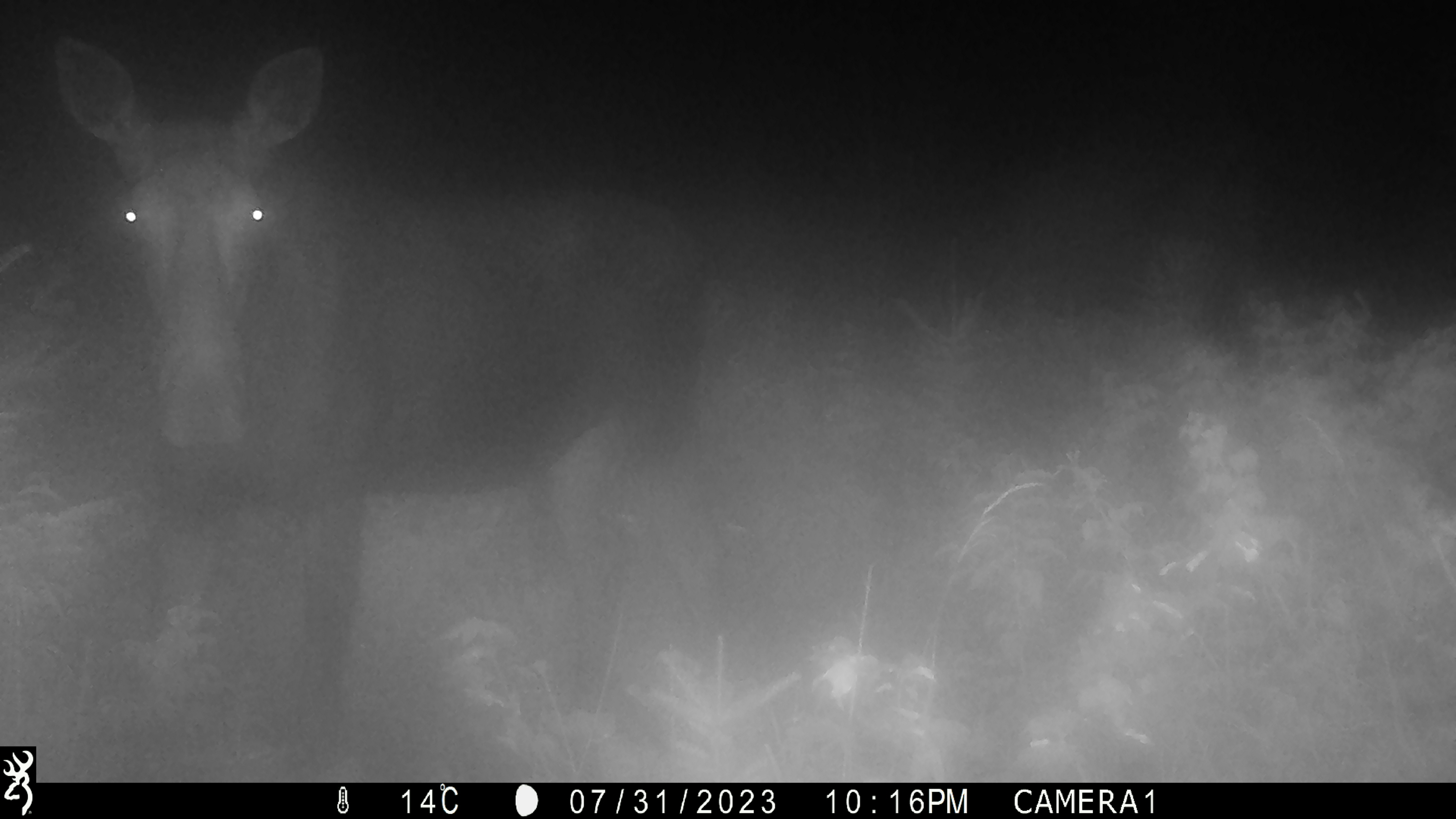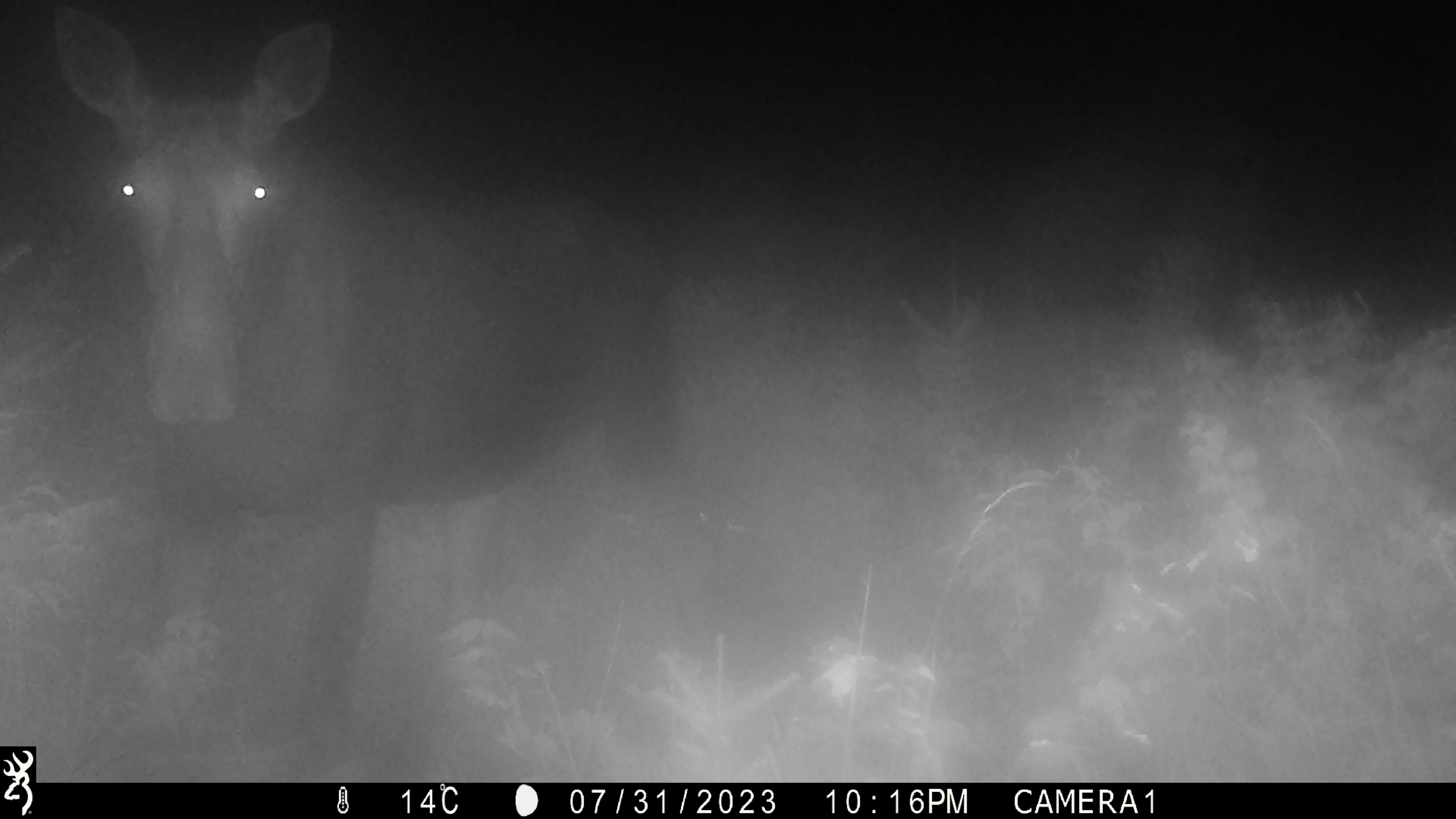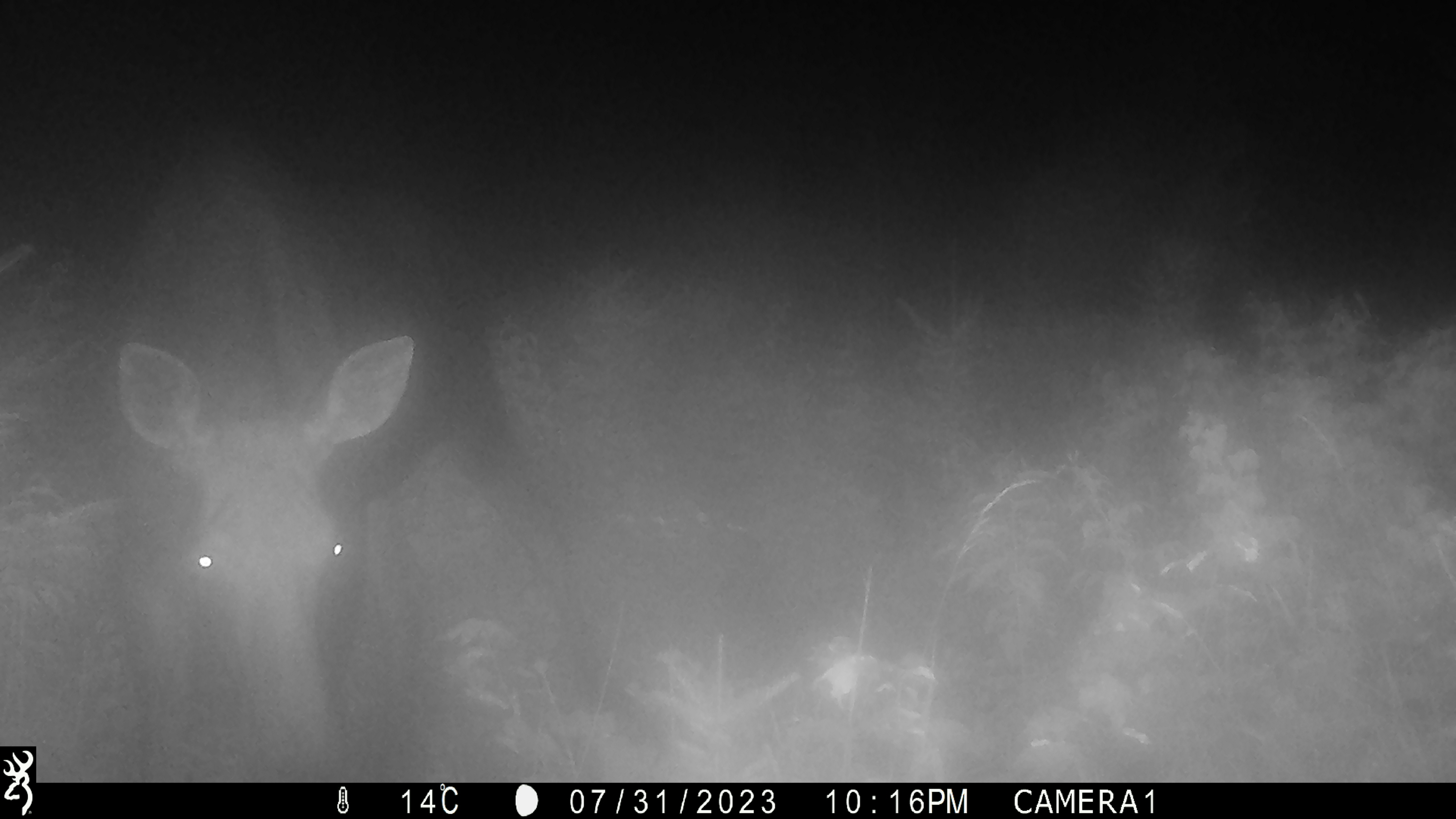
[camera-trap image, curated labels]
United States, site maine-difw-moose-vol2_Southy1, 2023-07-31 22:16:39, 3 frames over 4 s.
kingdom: Animalia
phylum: Chordata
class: Mammalia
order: Artiodactyla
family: Cervidae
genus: Alces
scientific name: Alces alces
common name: moose